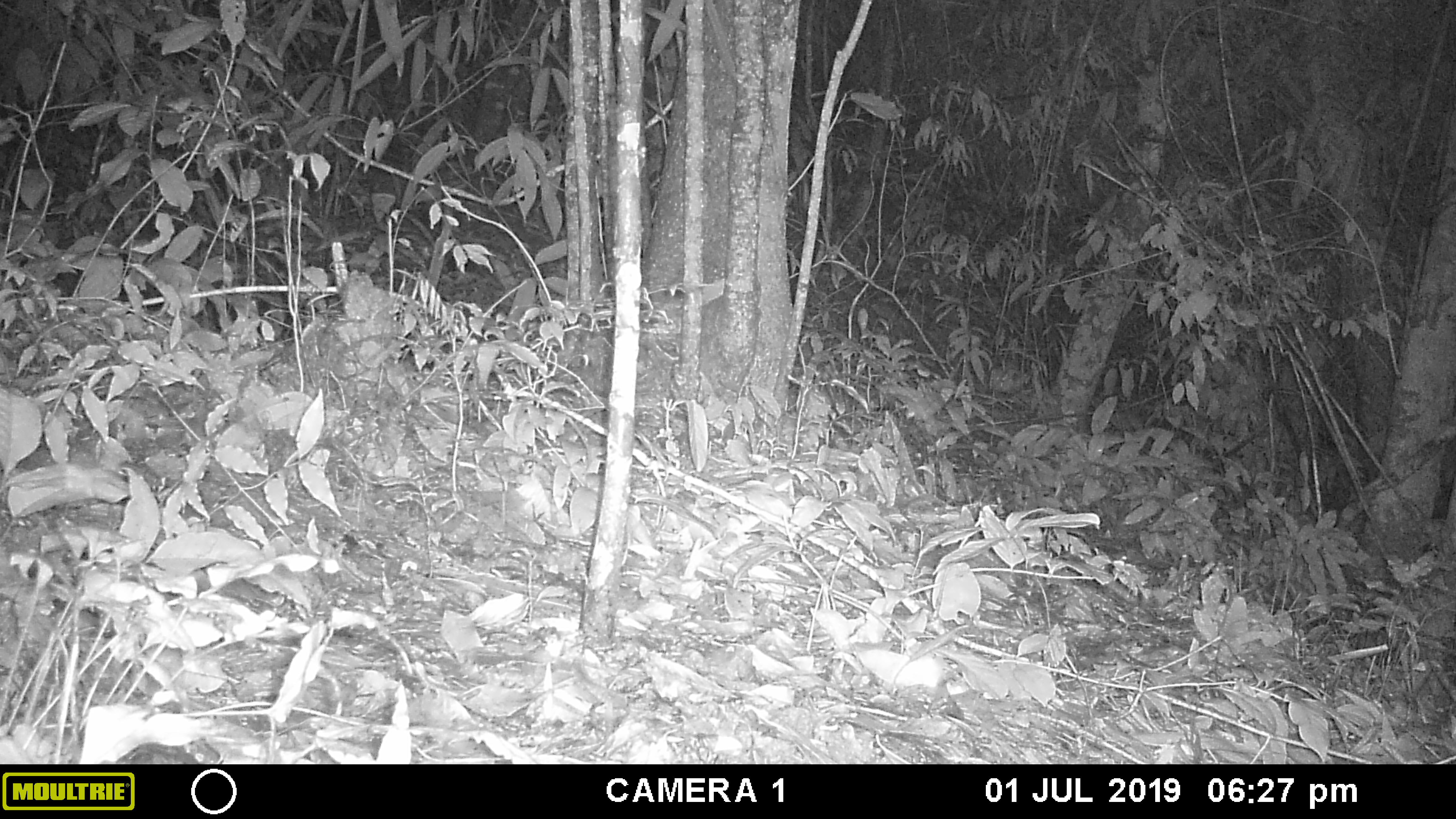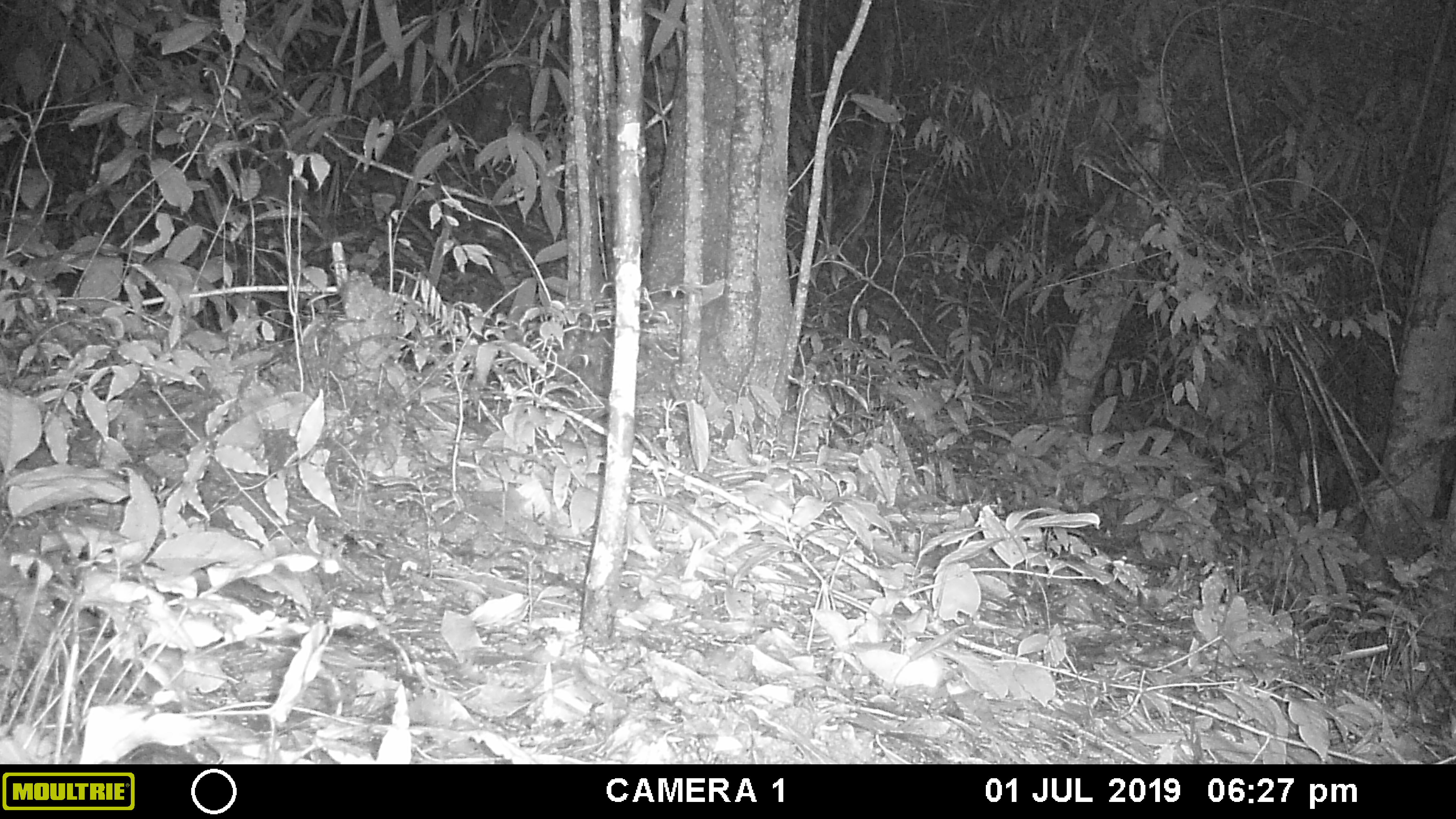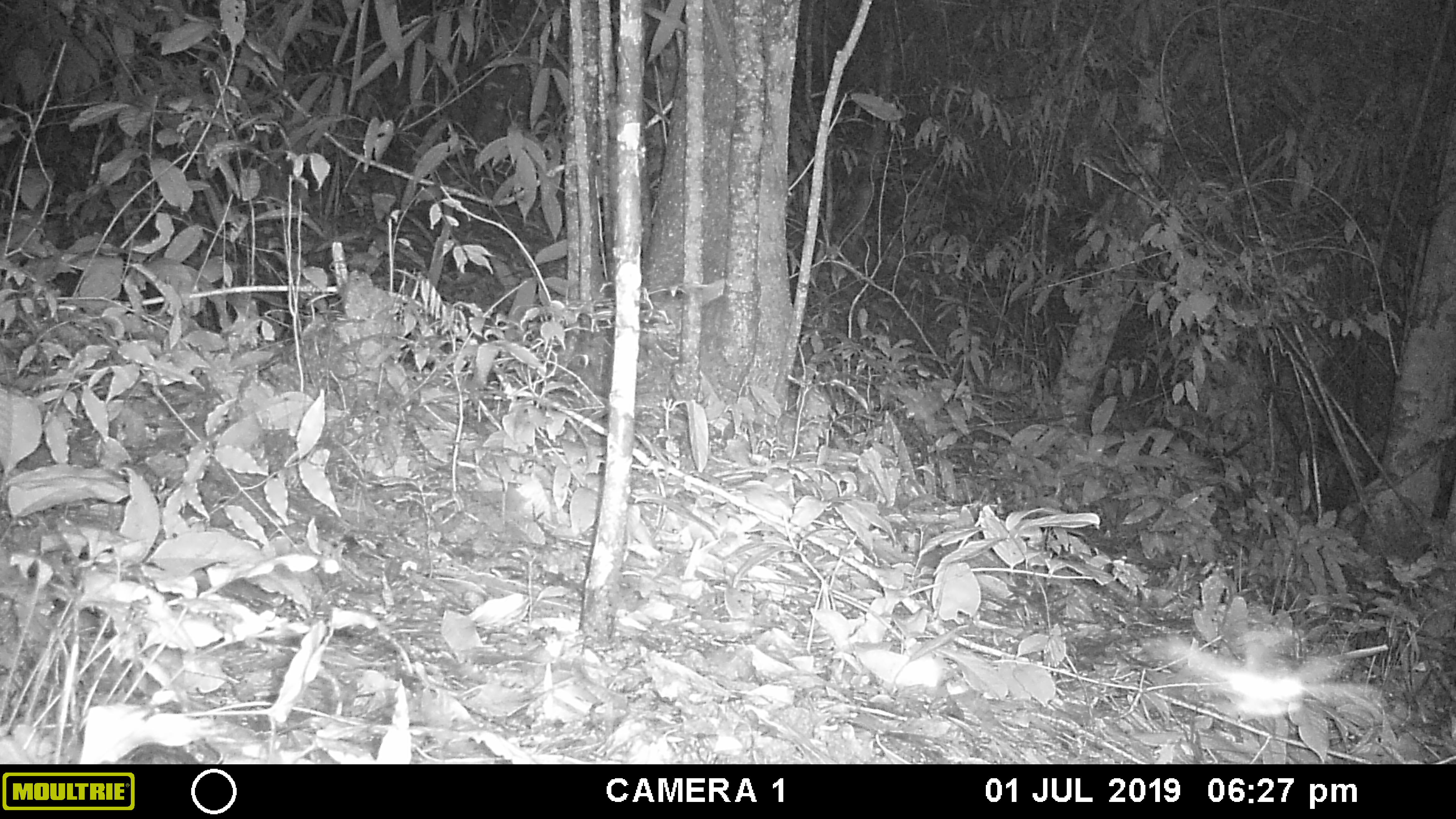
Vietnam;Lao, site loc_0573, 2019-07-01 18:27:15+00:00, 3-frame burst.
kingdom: Animalia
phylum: Arthropoda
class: Insecta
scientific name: Insecta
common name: insect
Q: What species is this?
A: Insect (Insecta).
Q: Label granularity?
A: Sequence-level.